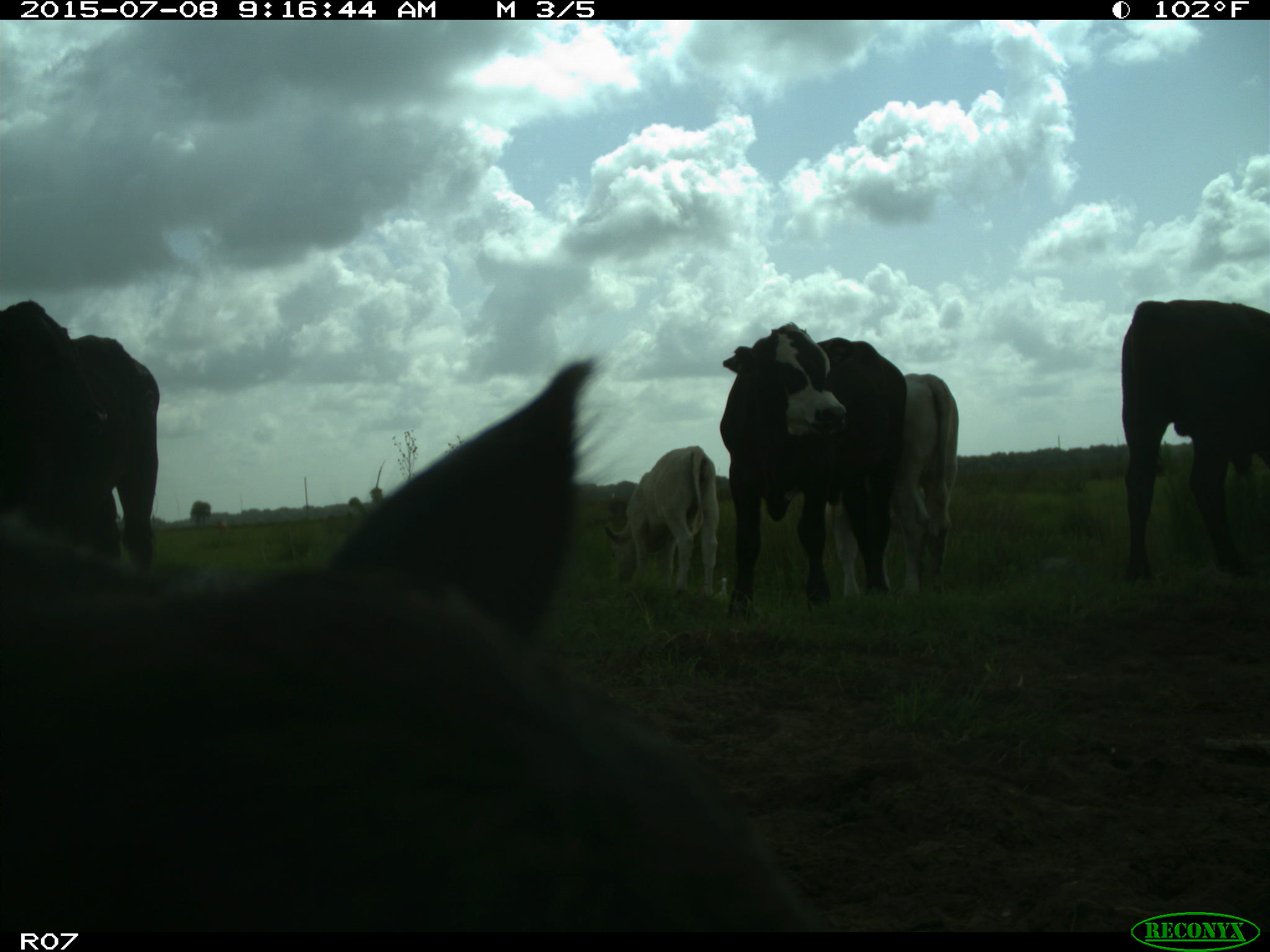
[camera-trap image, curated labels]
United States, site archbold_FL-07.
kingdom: Animalia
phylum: Chordata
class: Mammalia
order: Artiodactyla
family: Bovidae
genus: Bos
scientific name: Bos taurus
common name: domestic cow